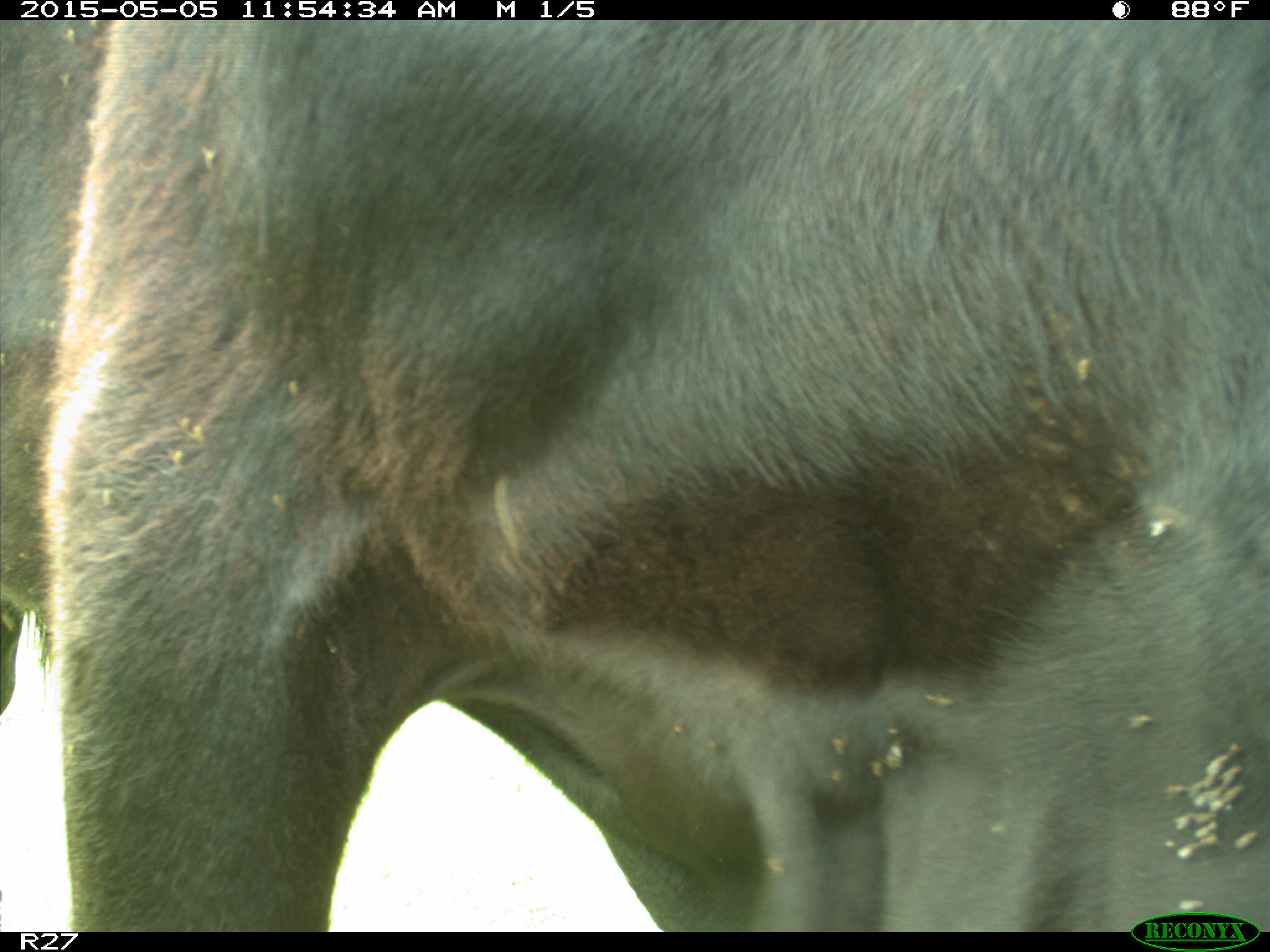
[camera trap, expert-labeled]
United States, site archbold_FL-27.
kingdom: Animalia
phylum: Chordata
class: Mammalia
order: Artiodactyla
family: Bovidae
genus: Bos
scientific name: Bos taurus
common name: domestic cow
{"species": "Bos taurus (domestic cow)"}